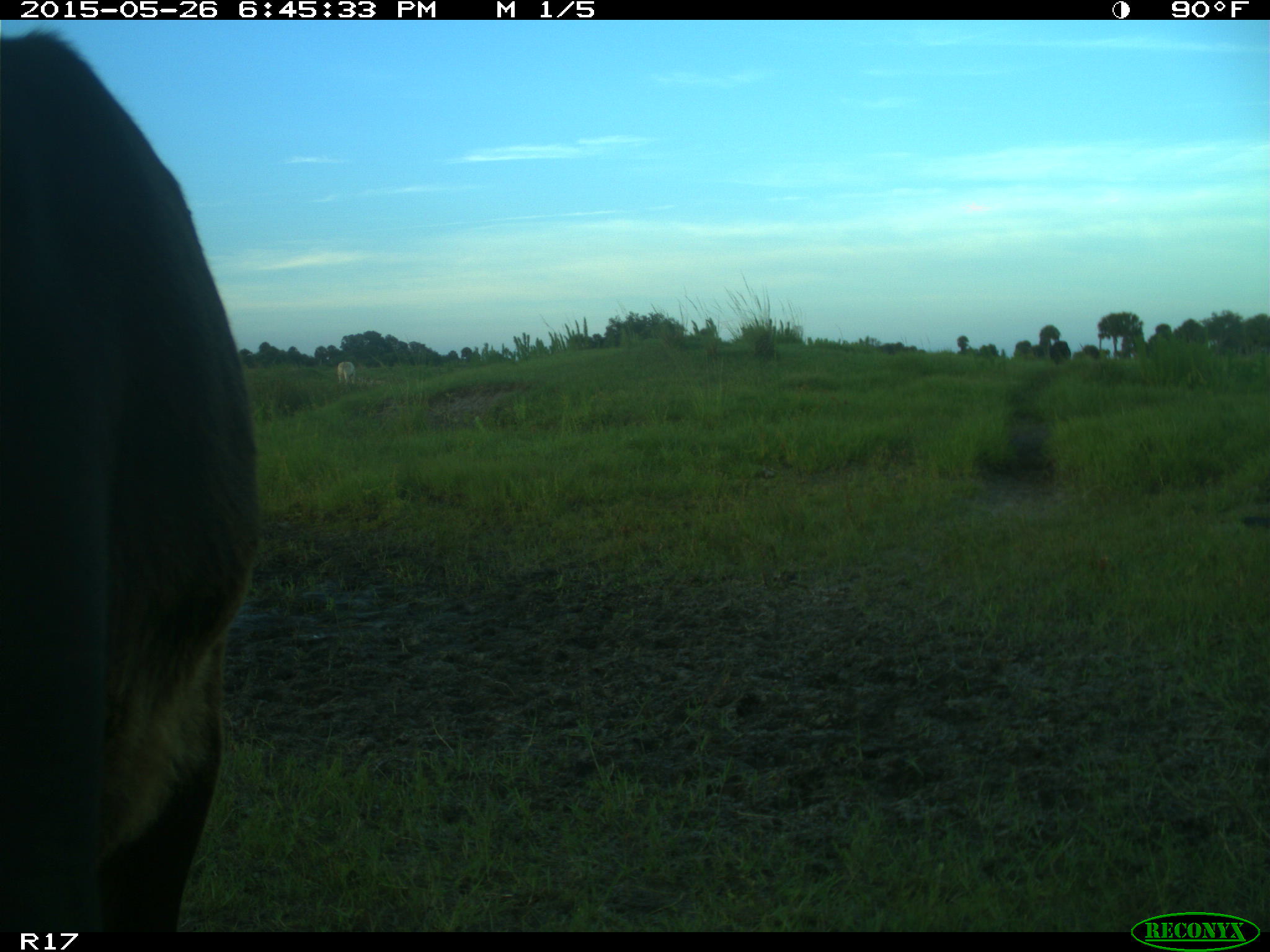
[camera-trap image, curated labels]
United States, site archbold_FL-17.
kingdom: Animalia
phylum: Chordata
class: Mammalia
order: Artiodactyla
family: Bovidae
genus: Bos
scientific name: Bos taurus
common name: domestic cow